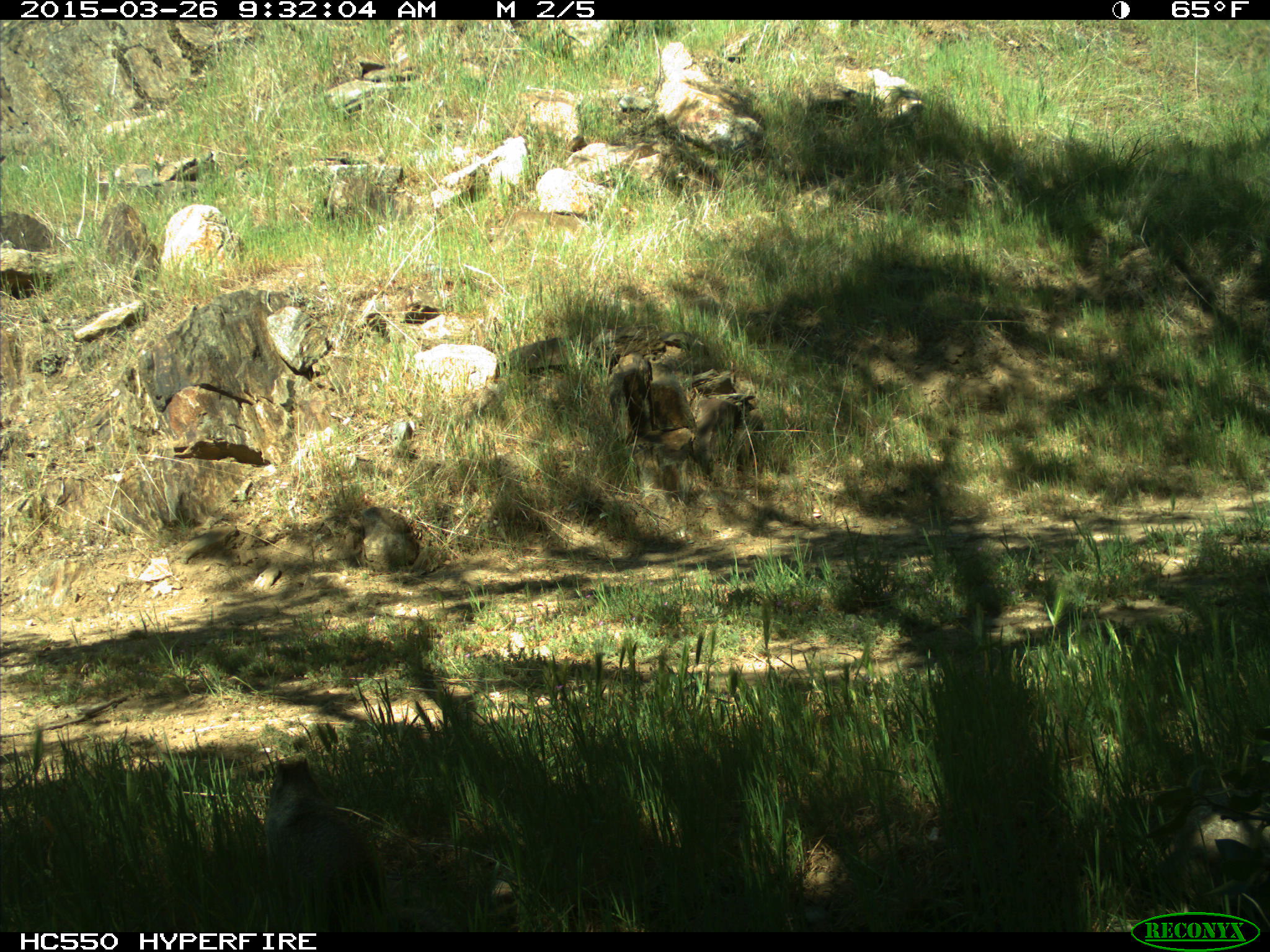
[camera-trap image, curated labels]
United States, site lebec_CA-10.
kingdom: Animalia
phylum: Chordata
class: Mammalia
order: Rodentia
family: Sciuridae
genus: Otospermophilus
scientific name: Otospermophilus beecheyi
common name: california ground squirrel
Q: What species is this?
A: Otospermophilus beecheyi (california ground squirrel).